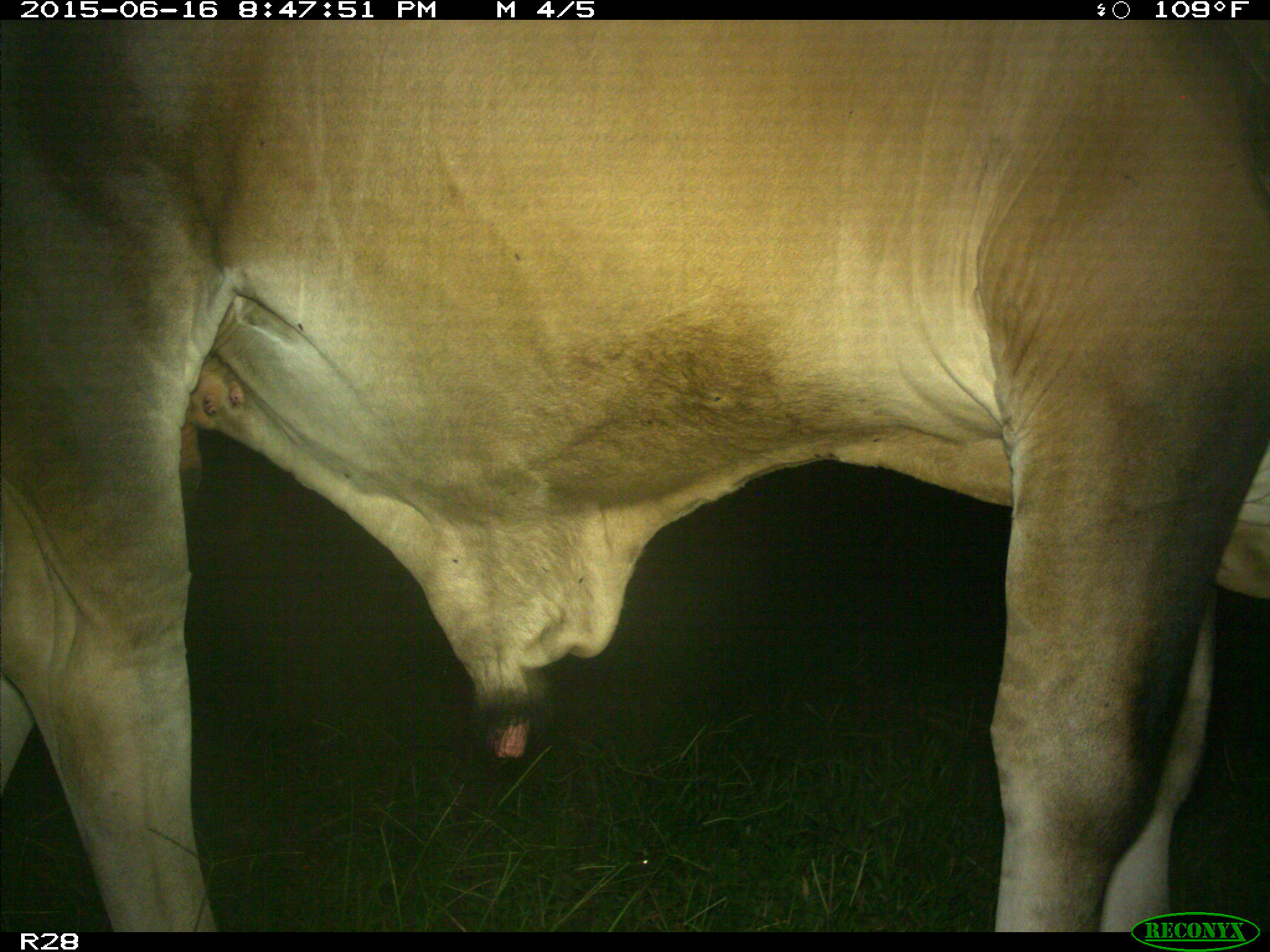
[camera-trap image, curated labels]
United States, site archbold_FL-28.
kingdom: Animalia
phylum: Chordata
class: Mammalia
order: Artiodactyla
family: Bovidae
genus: Bos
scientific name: Bos taurus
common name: domestic cow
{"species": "Bos taurus (domestic cow)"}